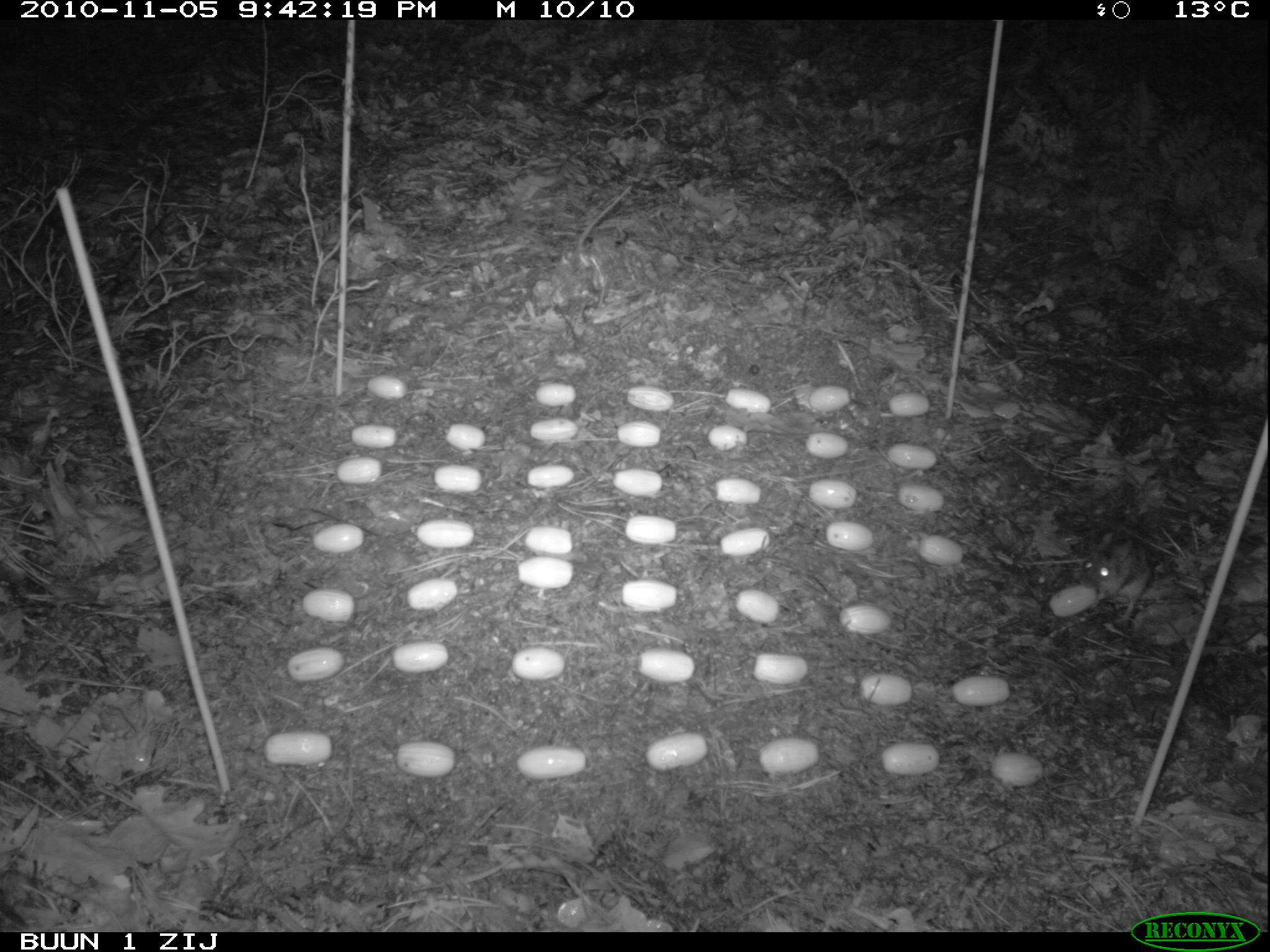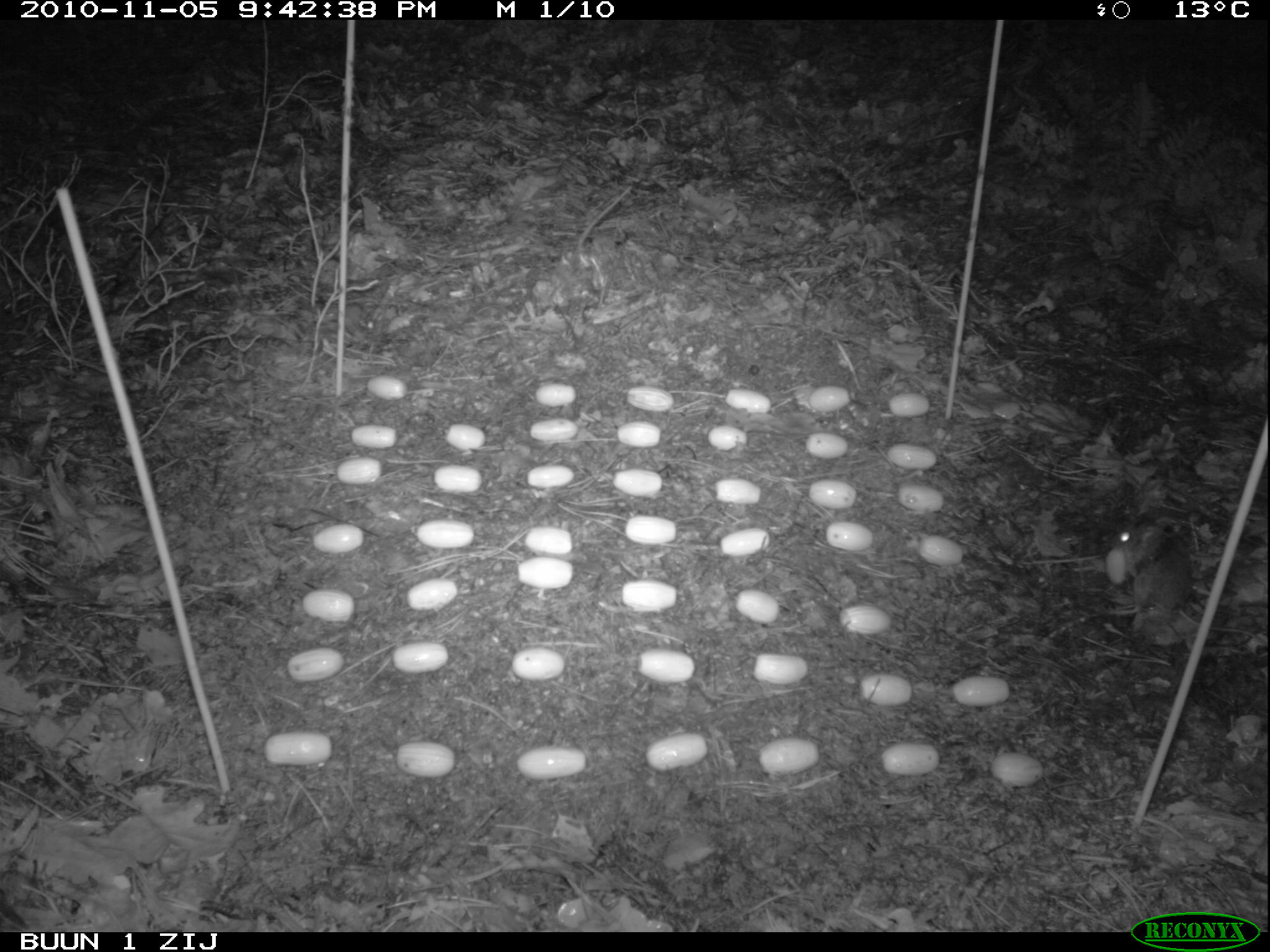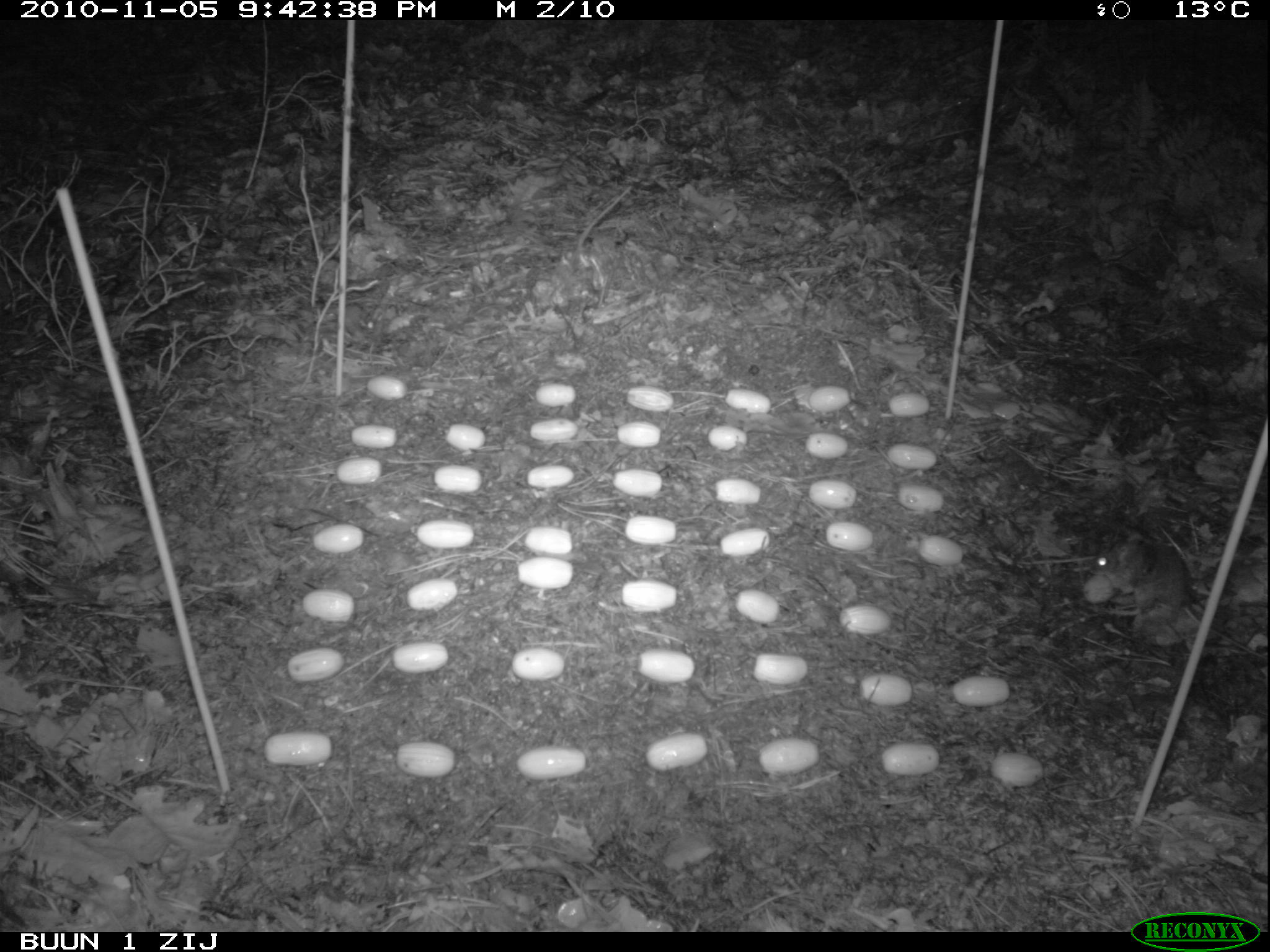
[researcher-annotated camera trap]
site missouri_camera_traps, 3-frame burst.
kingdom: Animalia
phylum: Chordata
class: Mammalia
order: Rodentia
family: Muridae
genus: Apodemus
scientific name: Apodemus sylvaticus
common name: wood mouse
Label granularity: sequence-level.